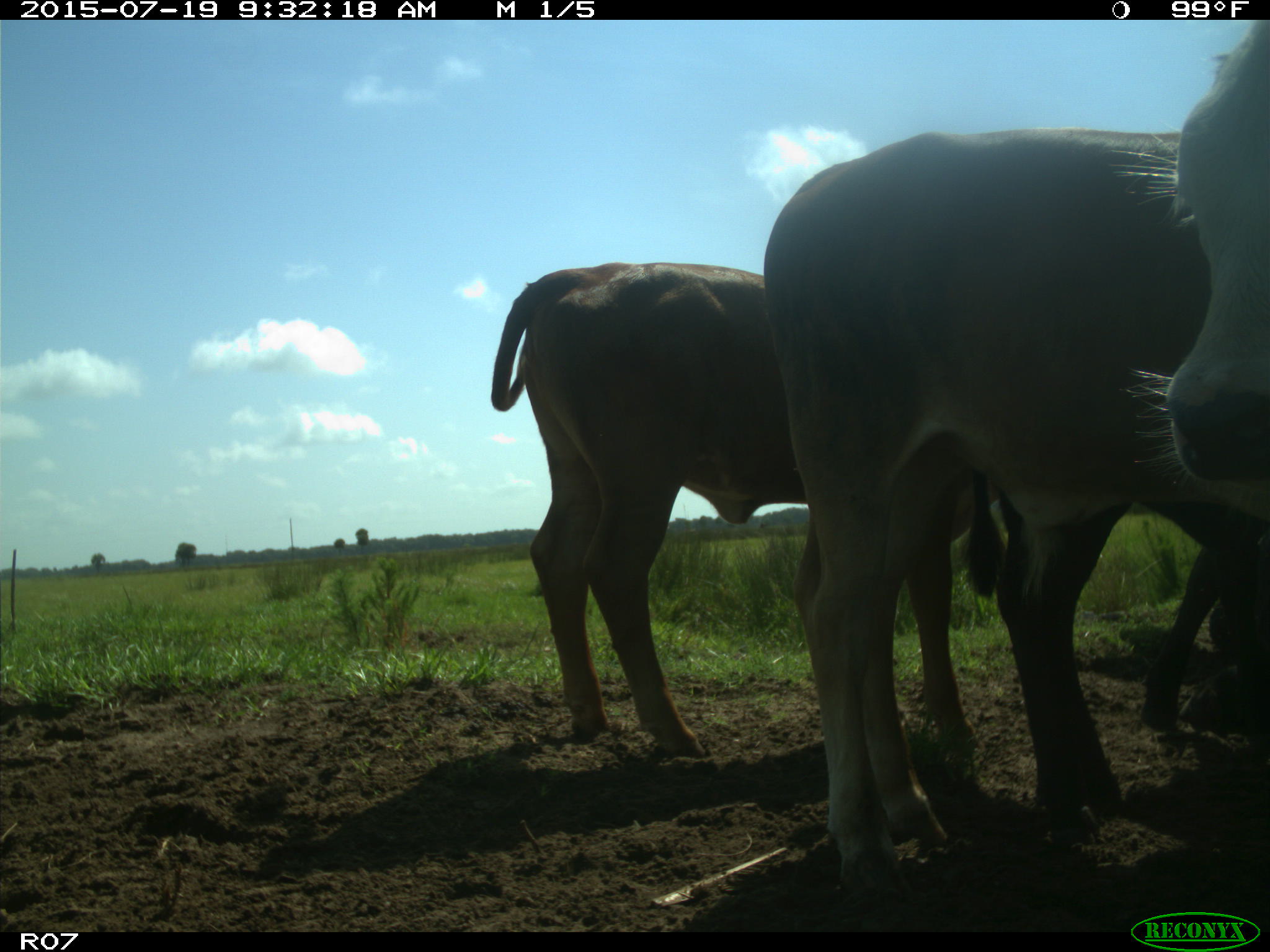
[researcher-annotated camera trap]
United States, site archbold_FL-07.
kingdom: Animalia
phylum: Chordata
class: Mammalia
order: Artiodactyla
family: Bovidae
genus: Bos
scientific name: Bos taurus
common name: domestic cow